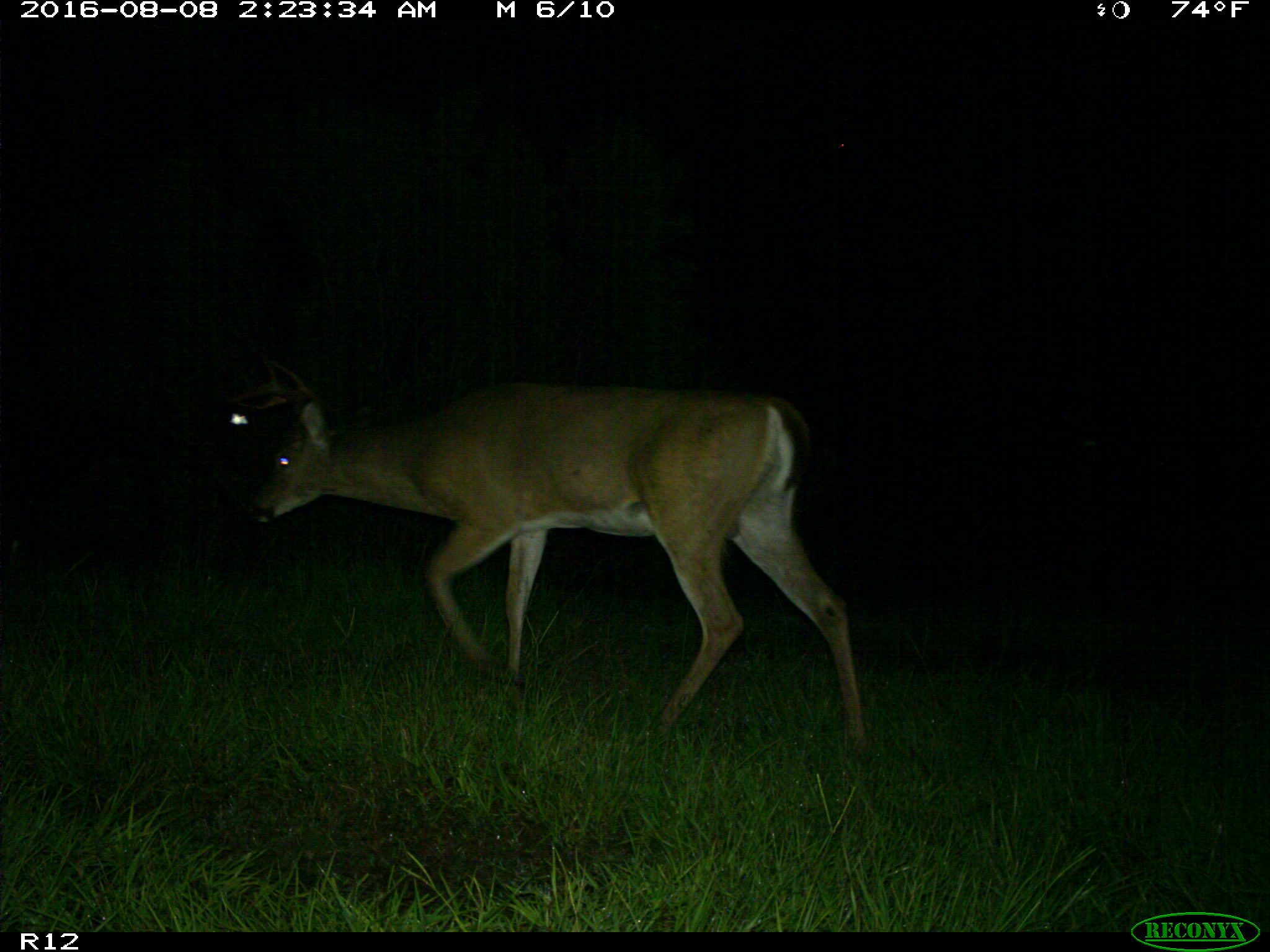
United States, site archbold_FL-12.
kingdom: Animalia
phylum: Chordata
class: Mammalia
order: Artiodactyla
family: Cervidae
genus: Odocoileus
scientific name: Odocoileus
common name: deer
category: unidentified deer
Unidentified deer (deer) (Odocoileus).